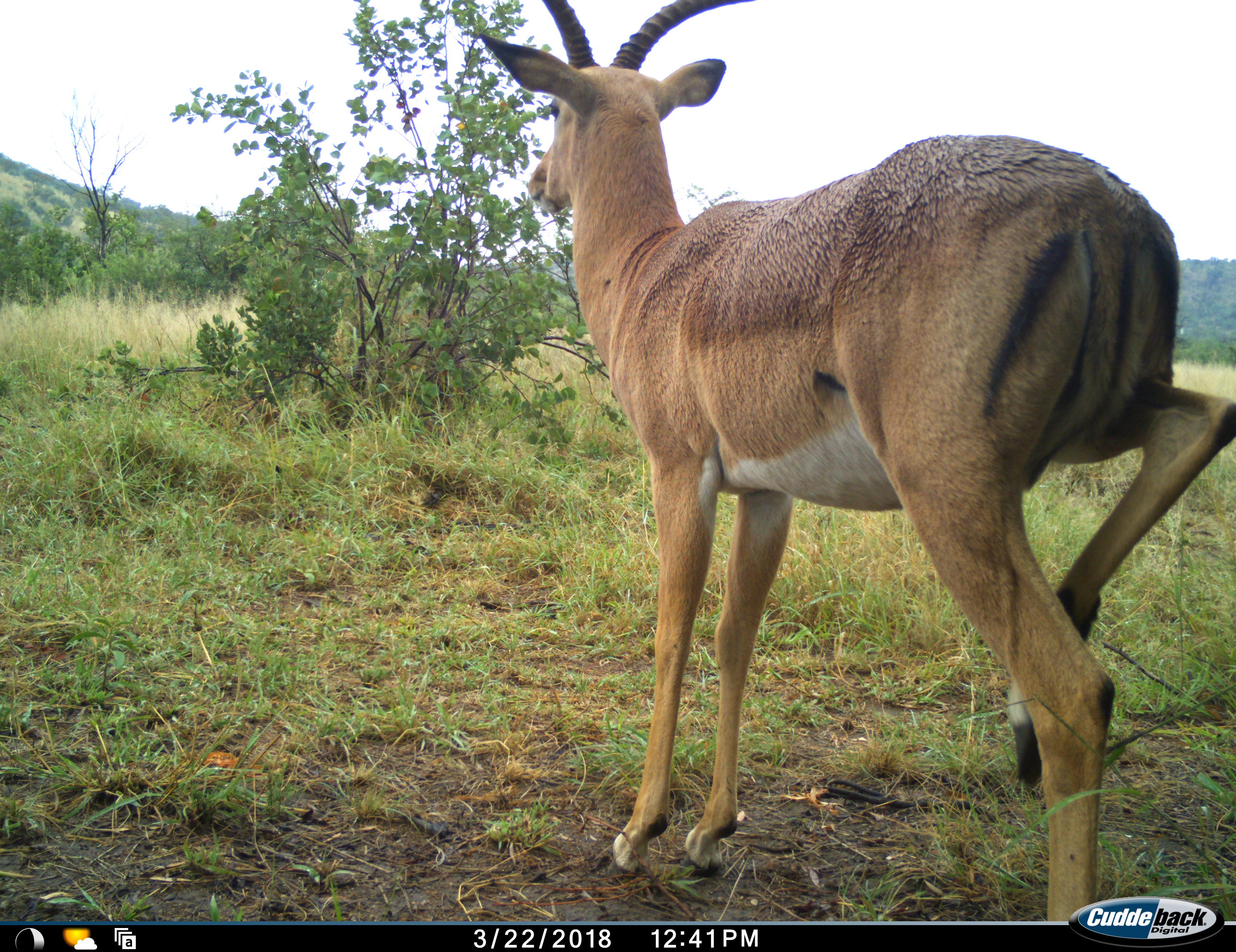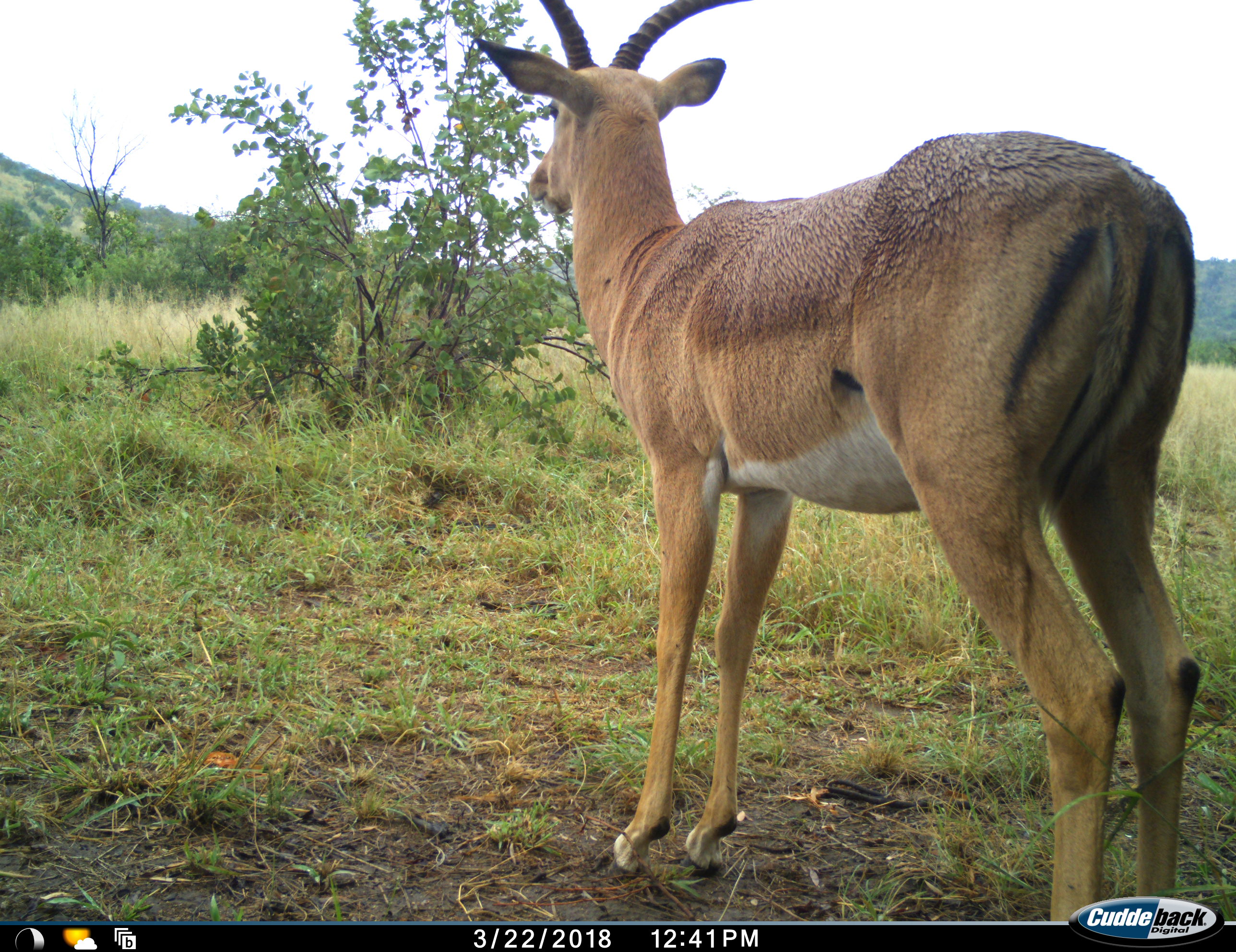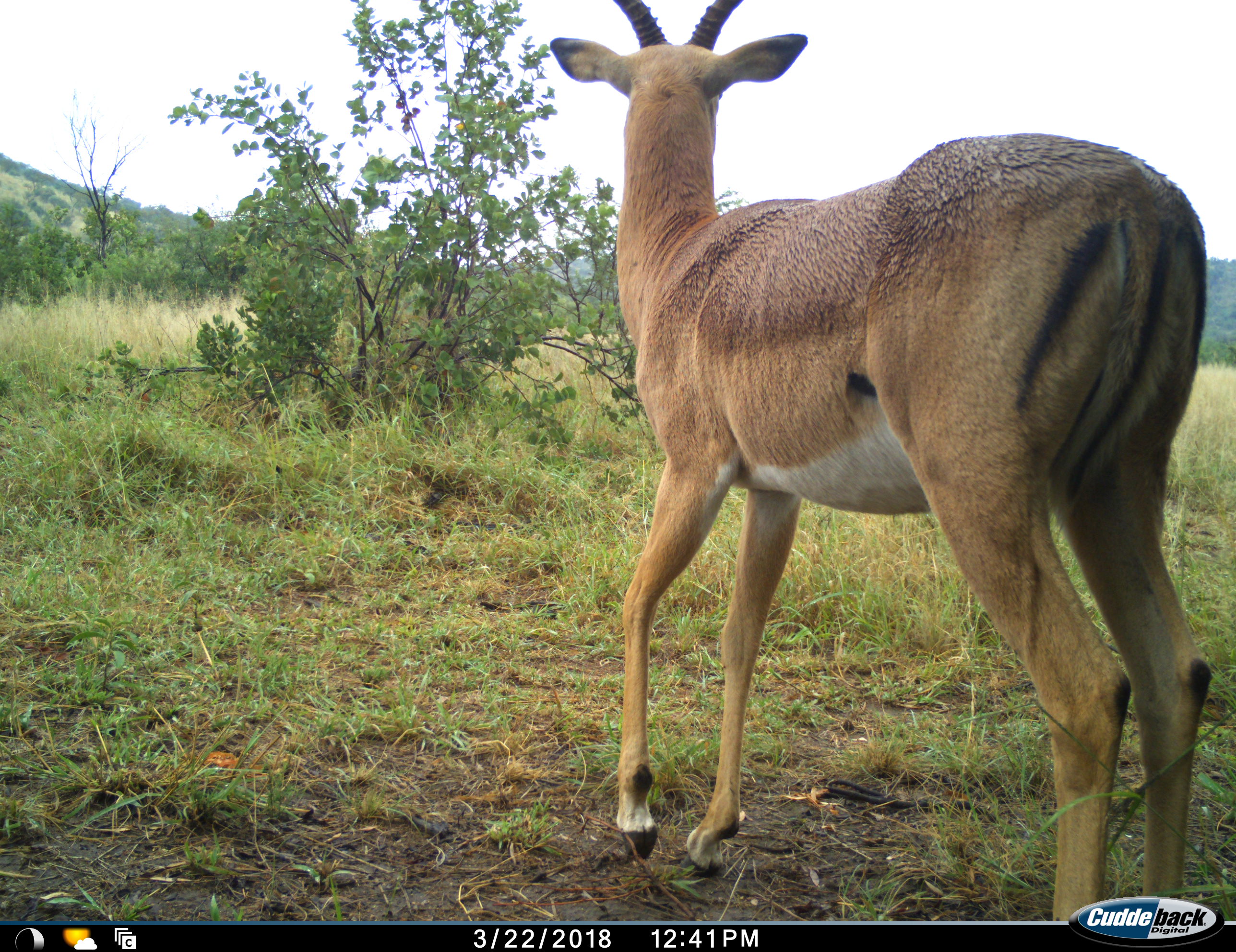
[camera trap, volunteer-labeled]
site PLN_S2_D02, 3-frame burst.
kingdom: Animalia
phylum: Chordata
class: Mammalia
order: Artiodactyla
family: Bovidae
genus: Aepyceros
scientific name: Aepyceros melampus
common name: impala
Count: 1.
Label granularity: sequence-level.